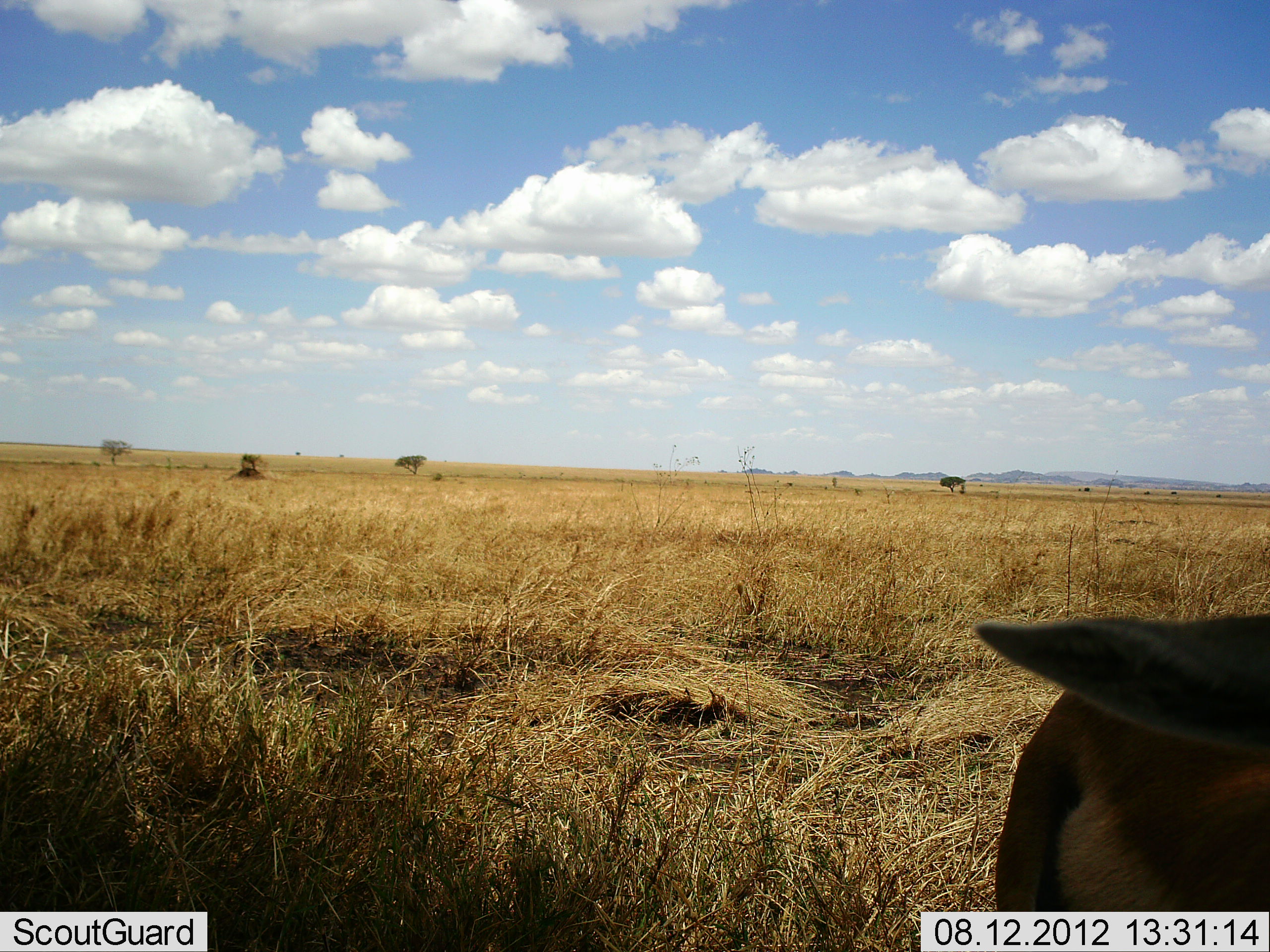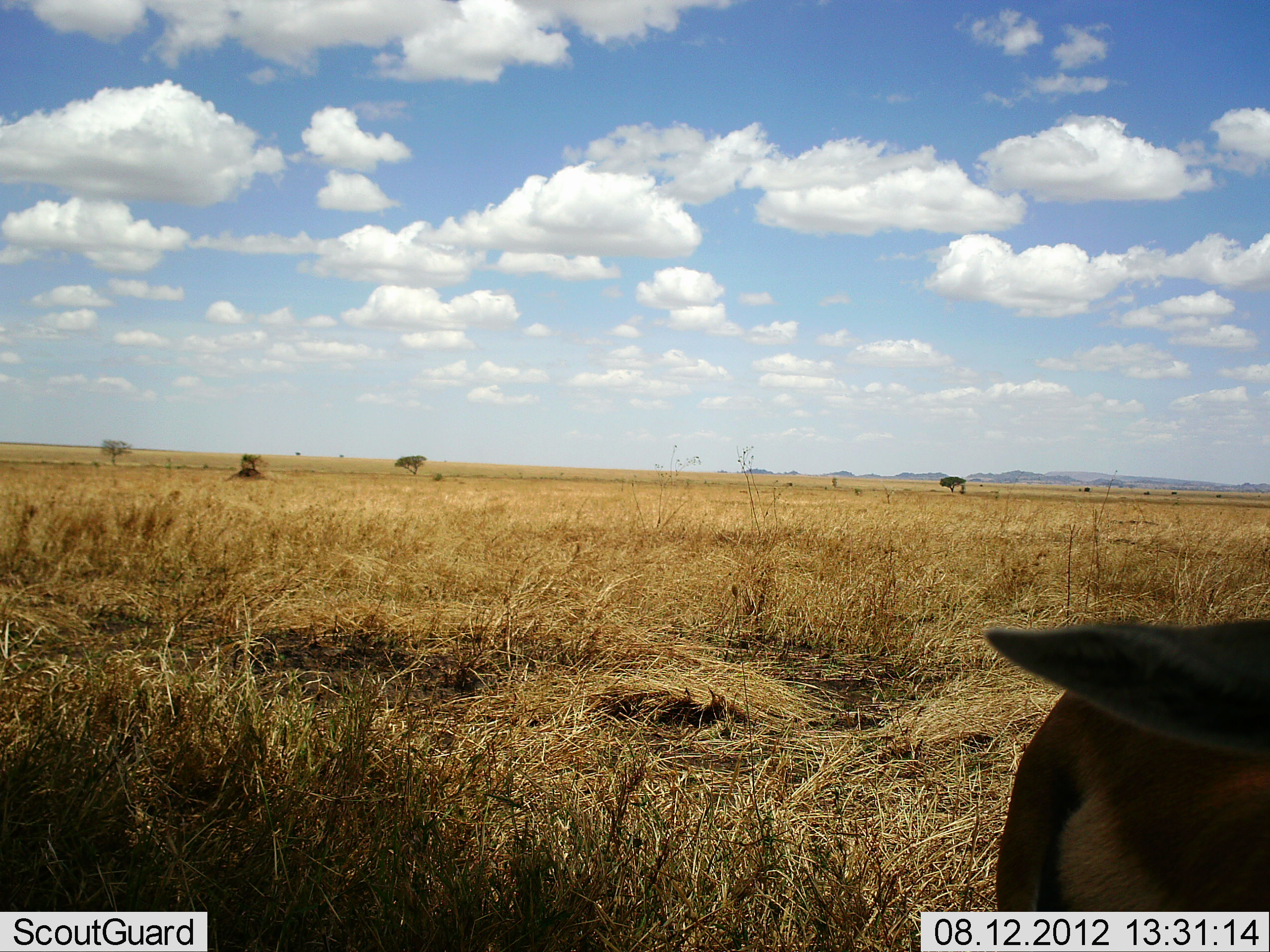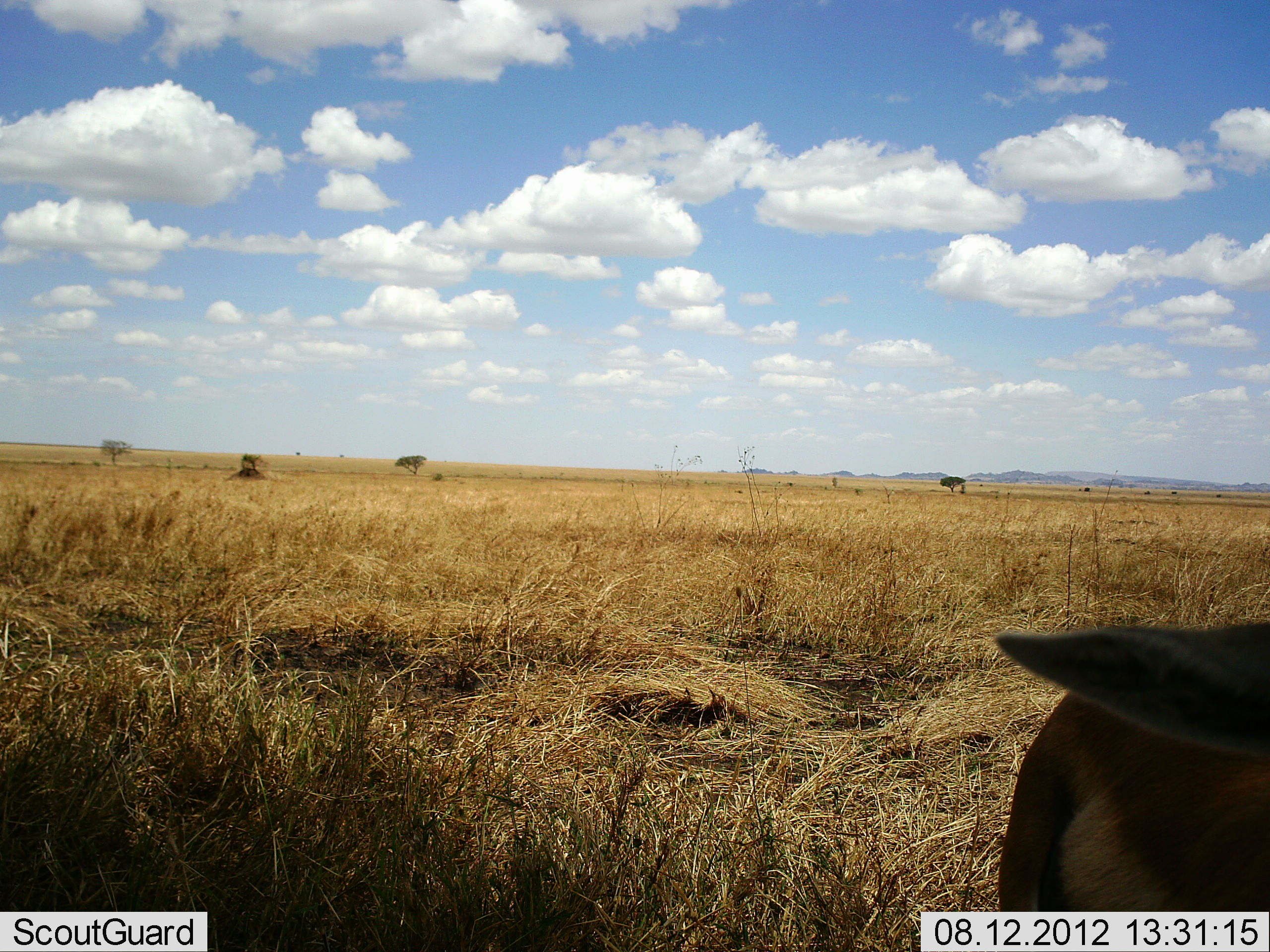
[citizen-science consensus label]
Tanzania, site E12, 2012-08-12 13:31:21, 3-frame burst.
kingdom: Animalia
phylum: Chordata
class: Mammalia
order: Artiodactyla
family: Bovidae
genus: Eudorcas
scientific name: Eudorcas thomsonii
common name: thomson's gazelle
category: gazellethomsons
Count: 1.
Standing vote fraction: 100%.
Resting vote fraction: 0%.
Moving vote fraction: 0%.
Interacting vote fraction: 0%.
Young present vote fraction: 0%.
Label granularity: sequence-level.